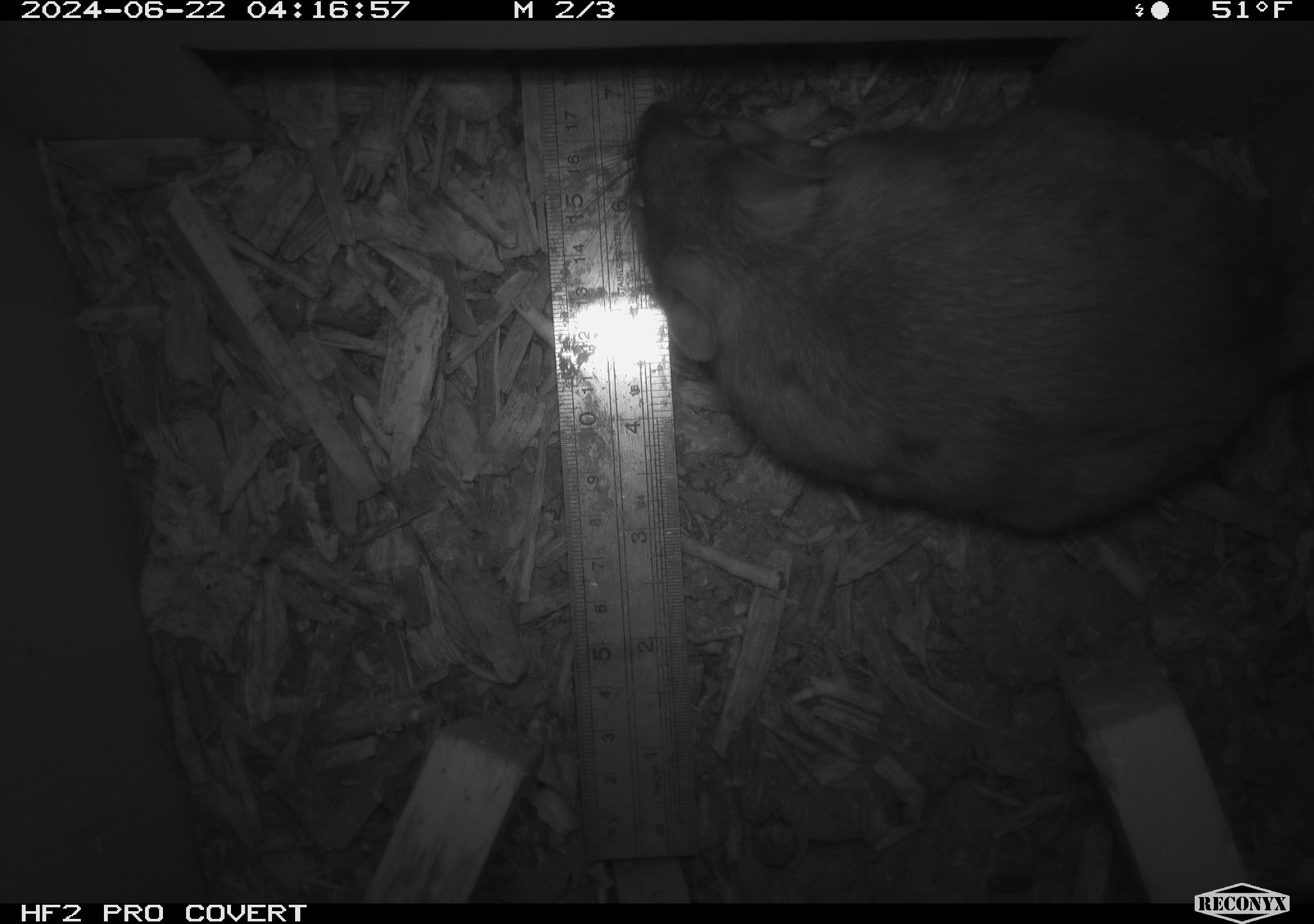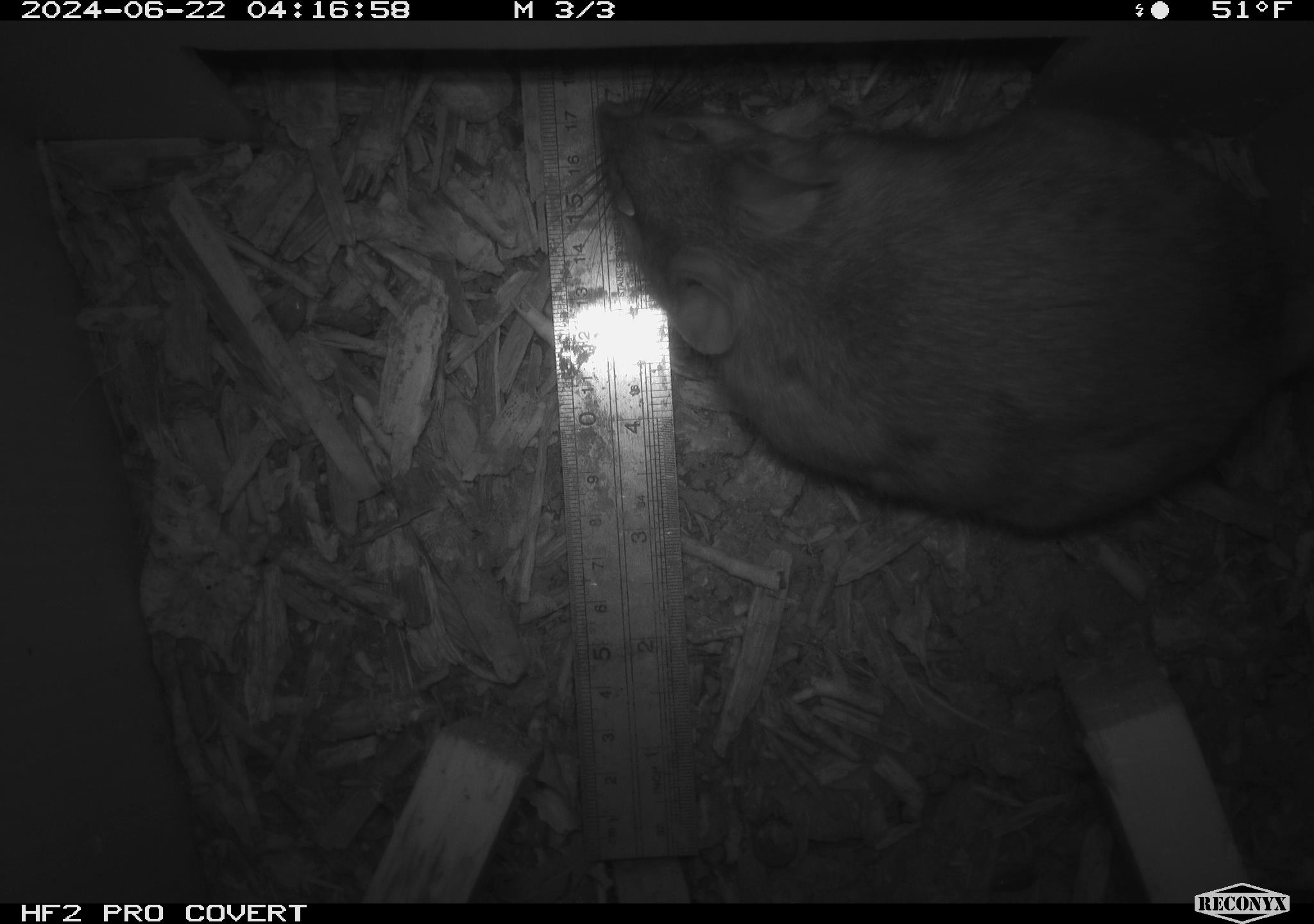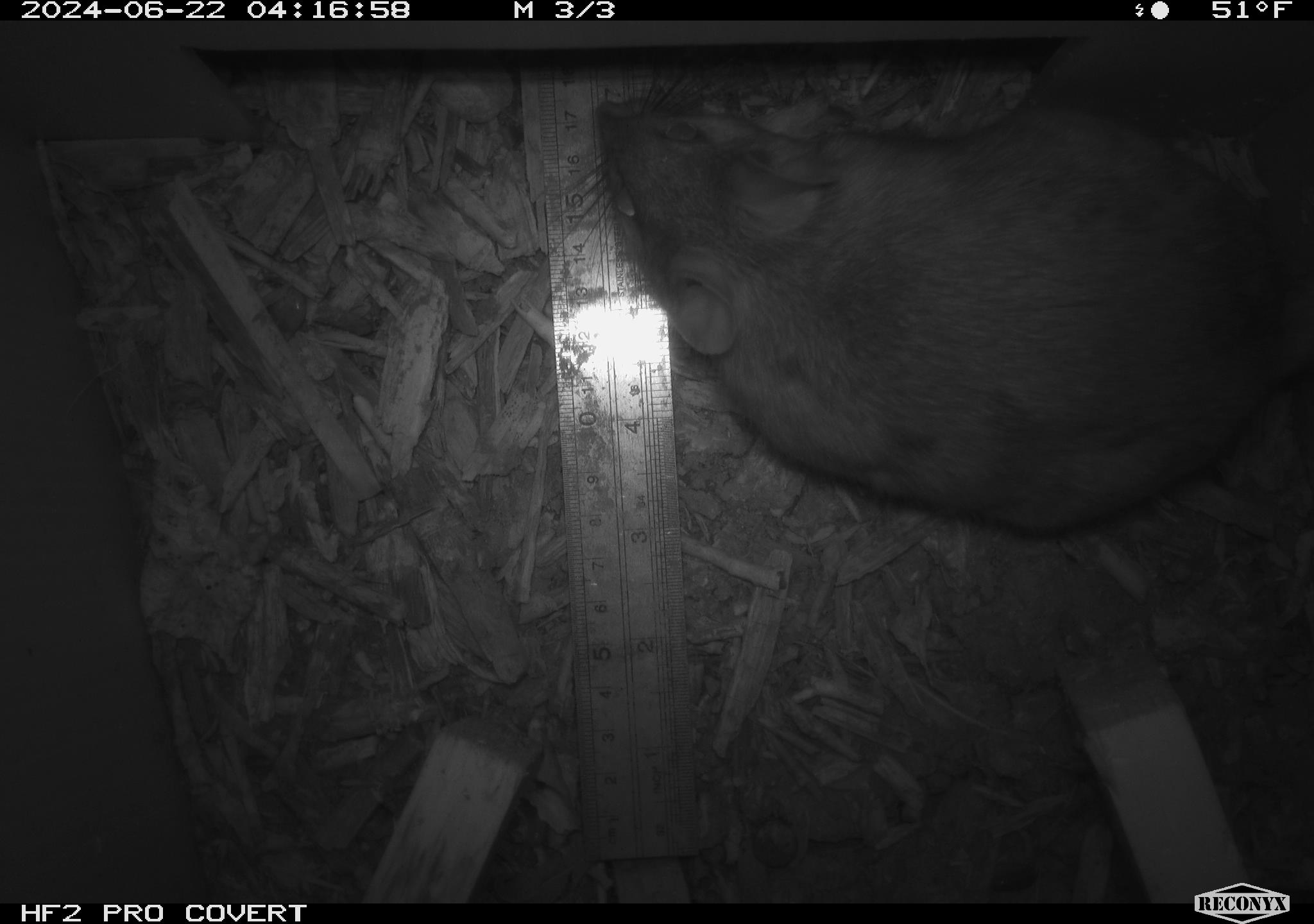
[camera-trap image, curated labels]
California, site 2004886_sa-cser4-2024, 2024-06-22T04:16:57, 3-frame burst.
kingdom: Animalia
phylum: Chordata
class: Mammalia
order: Rodentia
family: Muridae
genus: Rattus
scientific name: Rattus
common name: rat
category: rattus species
Rattus species (rat) (Rattus).